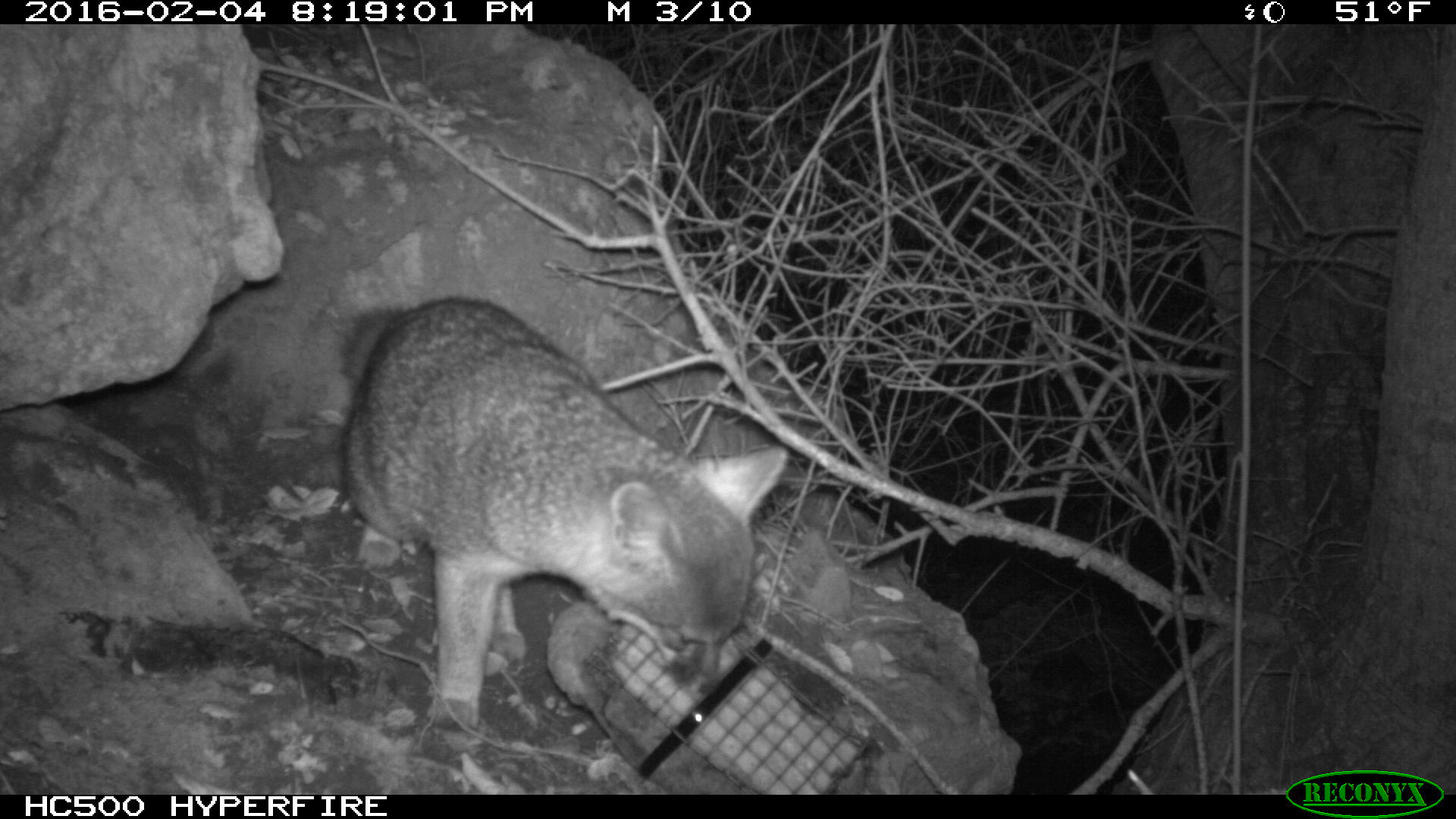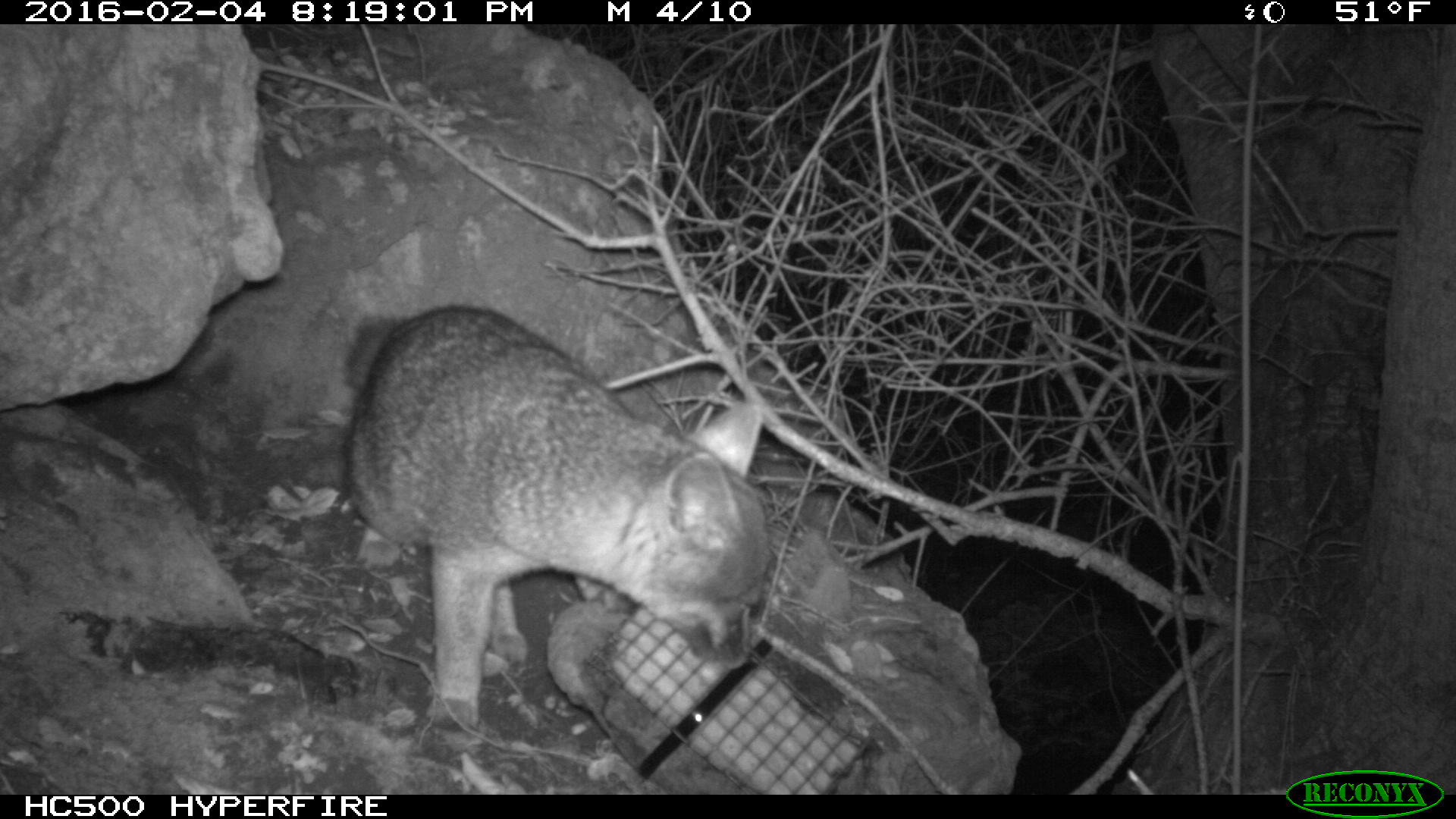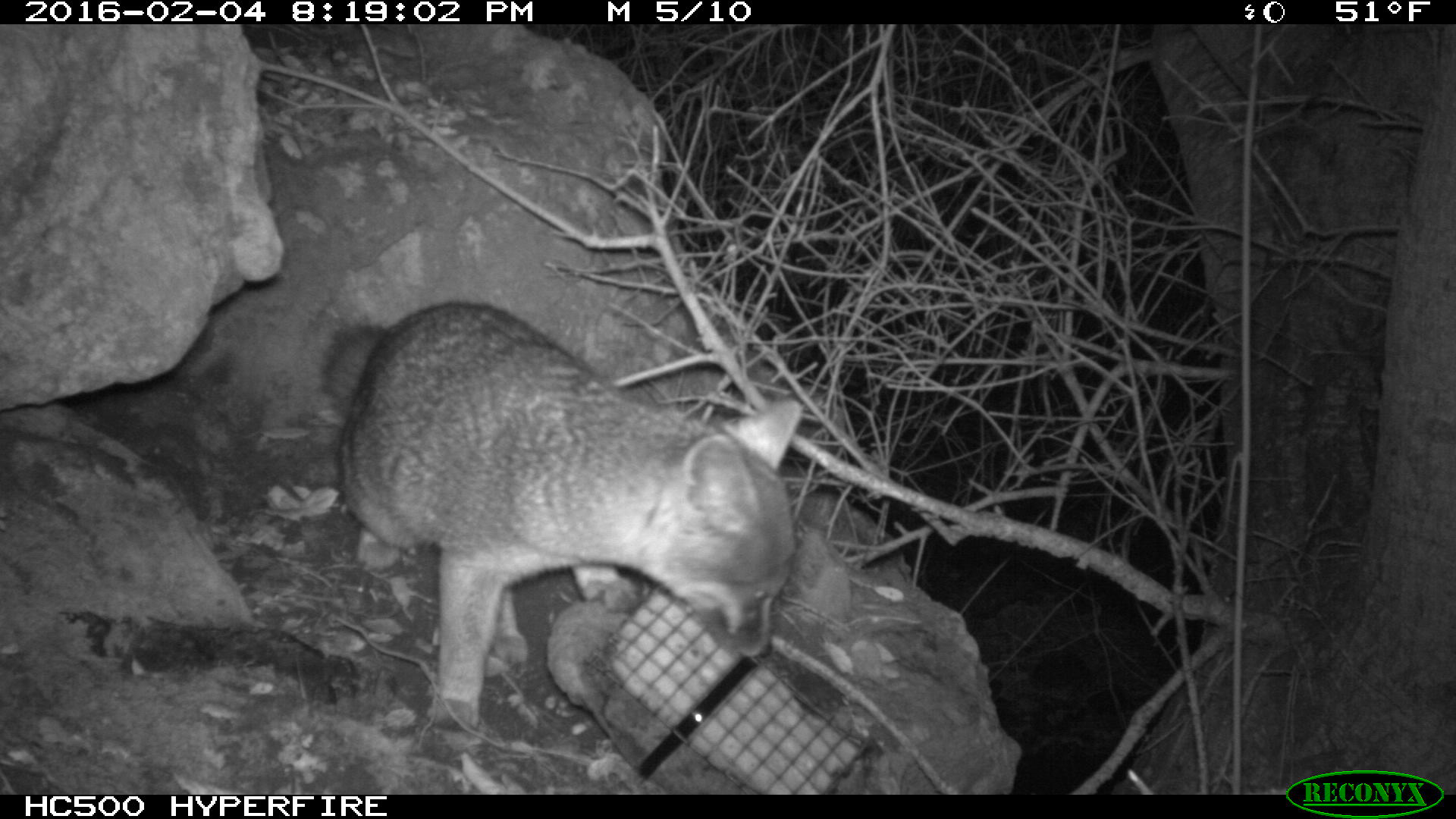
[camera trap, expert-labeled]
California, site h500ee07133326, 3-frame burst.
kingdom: Animalia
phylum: Chordata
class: Mammalia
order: Carnivora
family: Canidae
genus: Urocyon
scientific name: Urocyon littoralis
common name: island fox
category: fox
Fox (island fox) (Urocyon littoralis).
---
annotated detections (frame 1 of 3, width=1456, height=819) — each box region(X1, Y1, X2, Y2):
fox: region(334, 296, 786, 732)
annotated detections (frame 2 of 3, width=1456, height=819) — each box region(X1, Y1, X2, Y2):
fox: region(345, 307, 769, 732)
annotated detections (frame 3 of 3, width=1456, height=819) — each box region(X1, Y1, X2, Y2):
fox: region(319, 302, 803, 730)